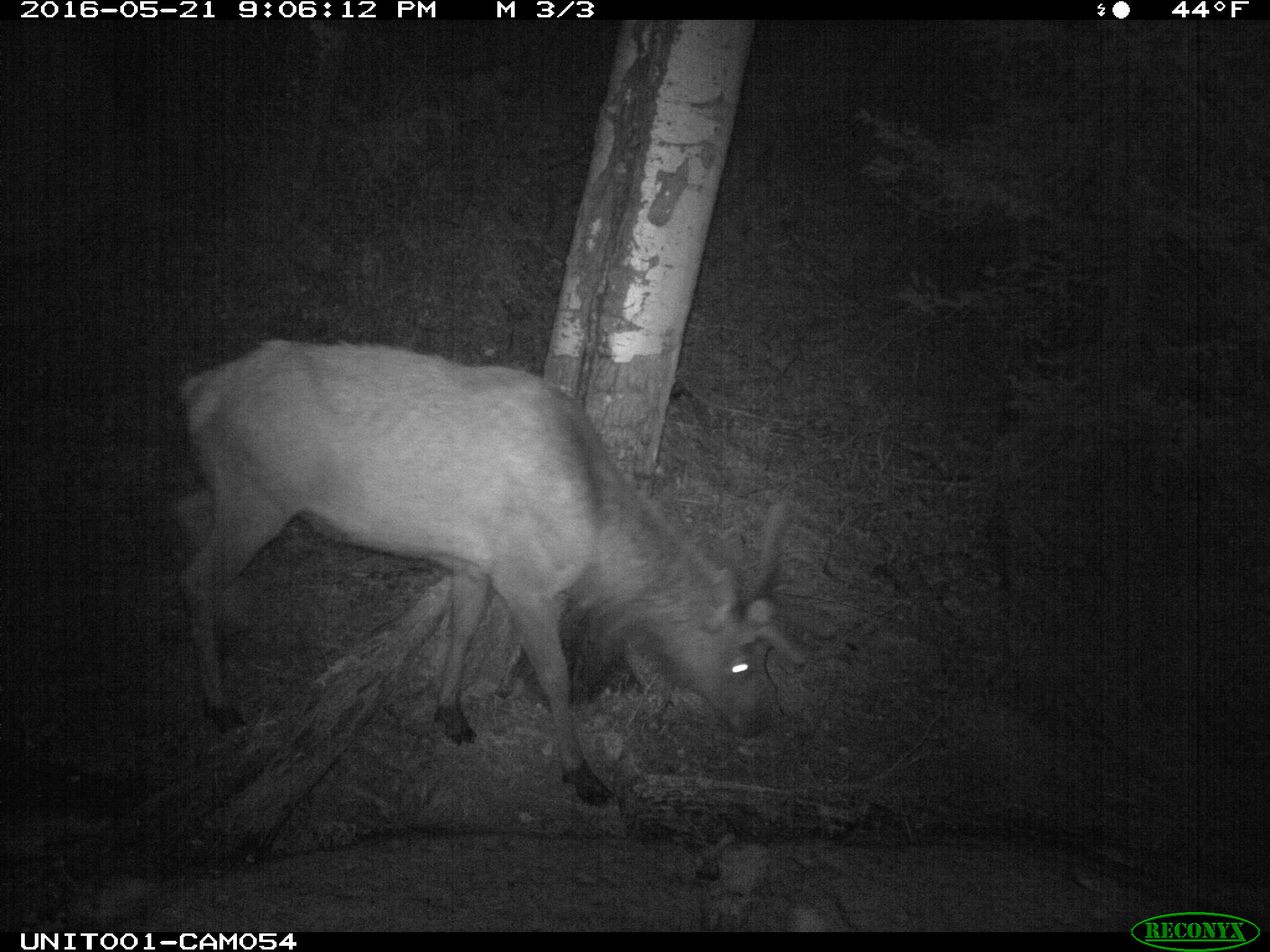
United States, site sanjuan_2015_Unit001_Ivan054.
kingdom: Animalia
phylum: Chordata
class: Mammalia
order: Artiodactyla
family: Cervidae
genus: Cervus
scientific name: Cervus elaphus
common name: red deer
Cervus elaphus (red deer).